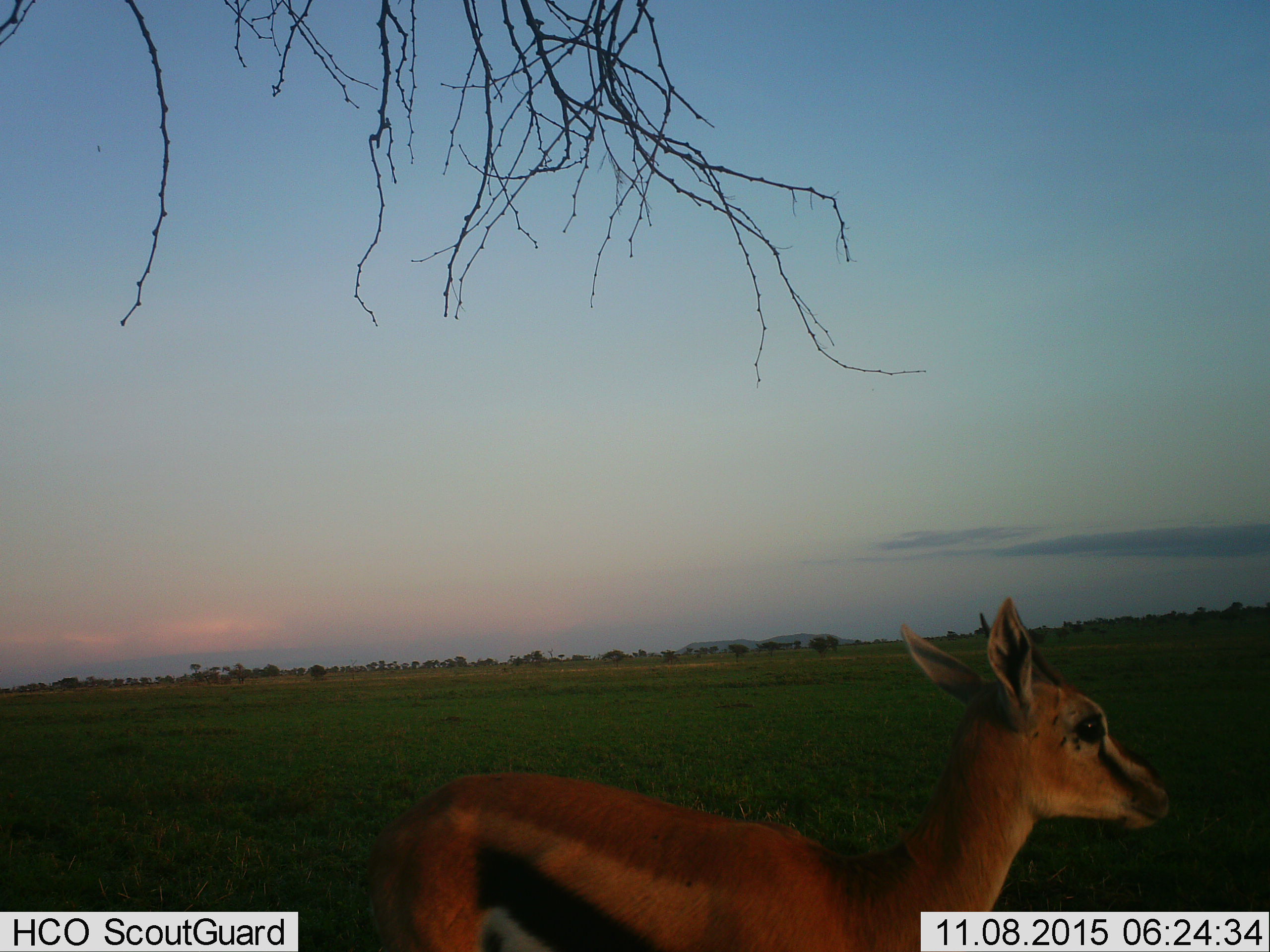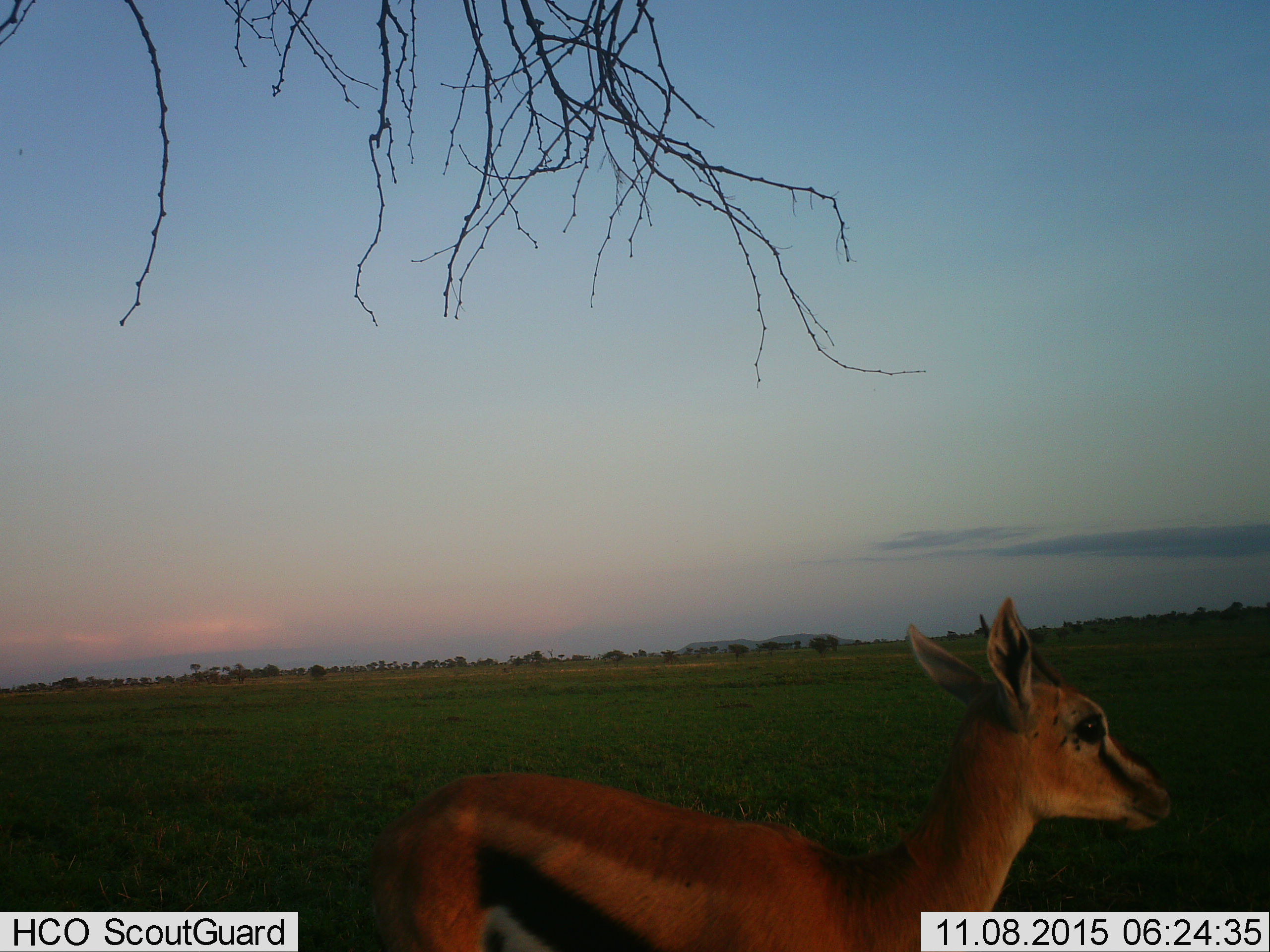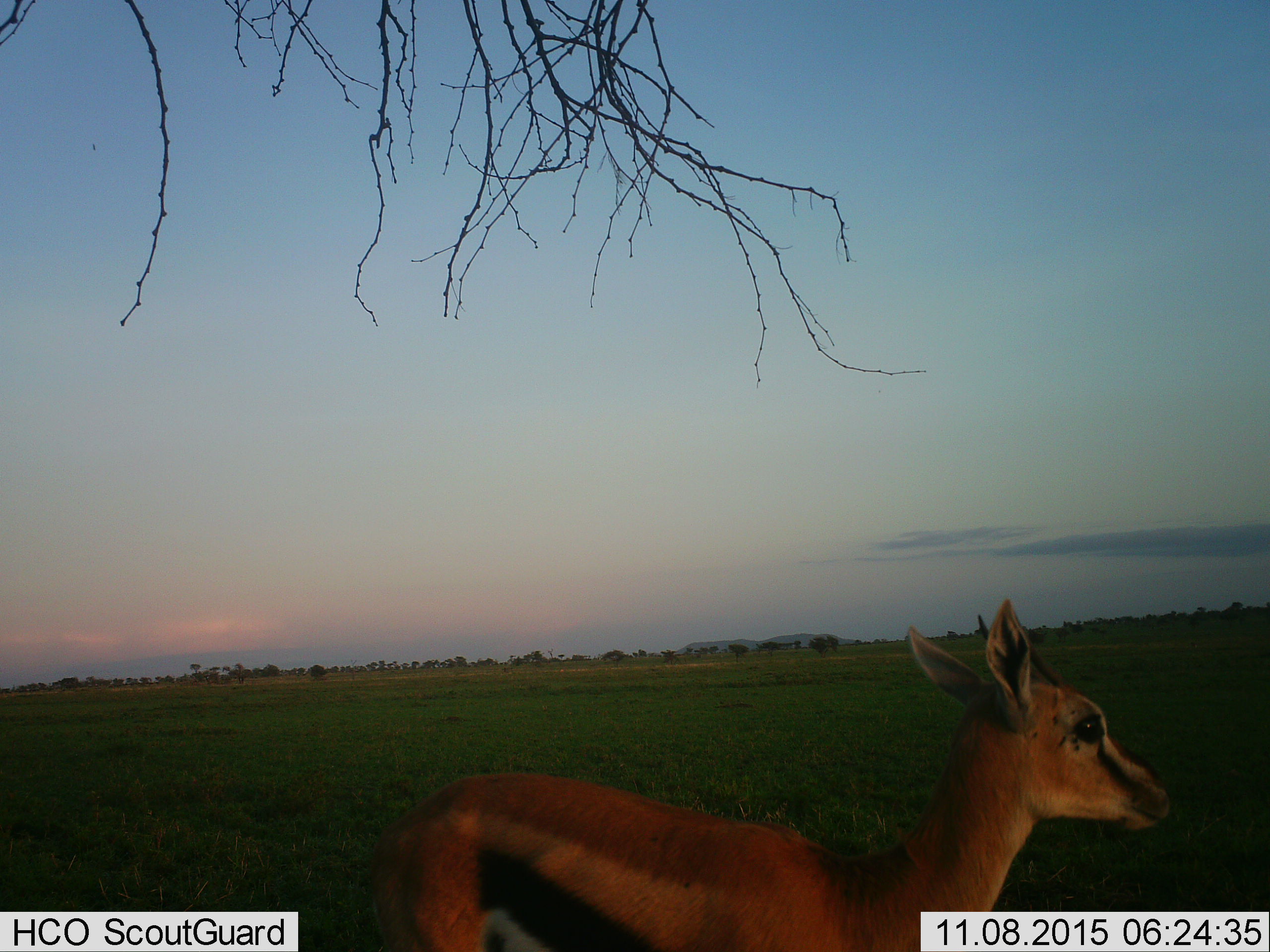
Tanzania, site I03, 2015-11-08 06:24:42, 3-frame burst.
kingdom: Animalia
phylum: Chordata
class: Mammalia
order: Artiodactyla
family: Bovidae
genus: Eudorcas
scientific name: Eudorcas thomsonii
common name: thomson's gazelle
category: gazellethomsons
Gazellethomsons (thomson's gazelle) (Eudorcas thomsonii), count 1. Behavior (volunteer vote fractions): standing 100%, resting 0%, moving 0%, interacting 0%. Young present (vote fraction): 10%. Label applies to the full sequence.